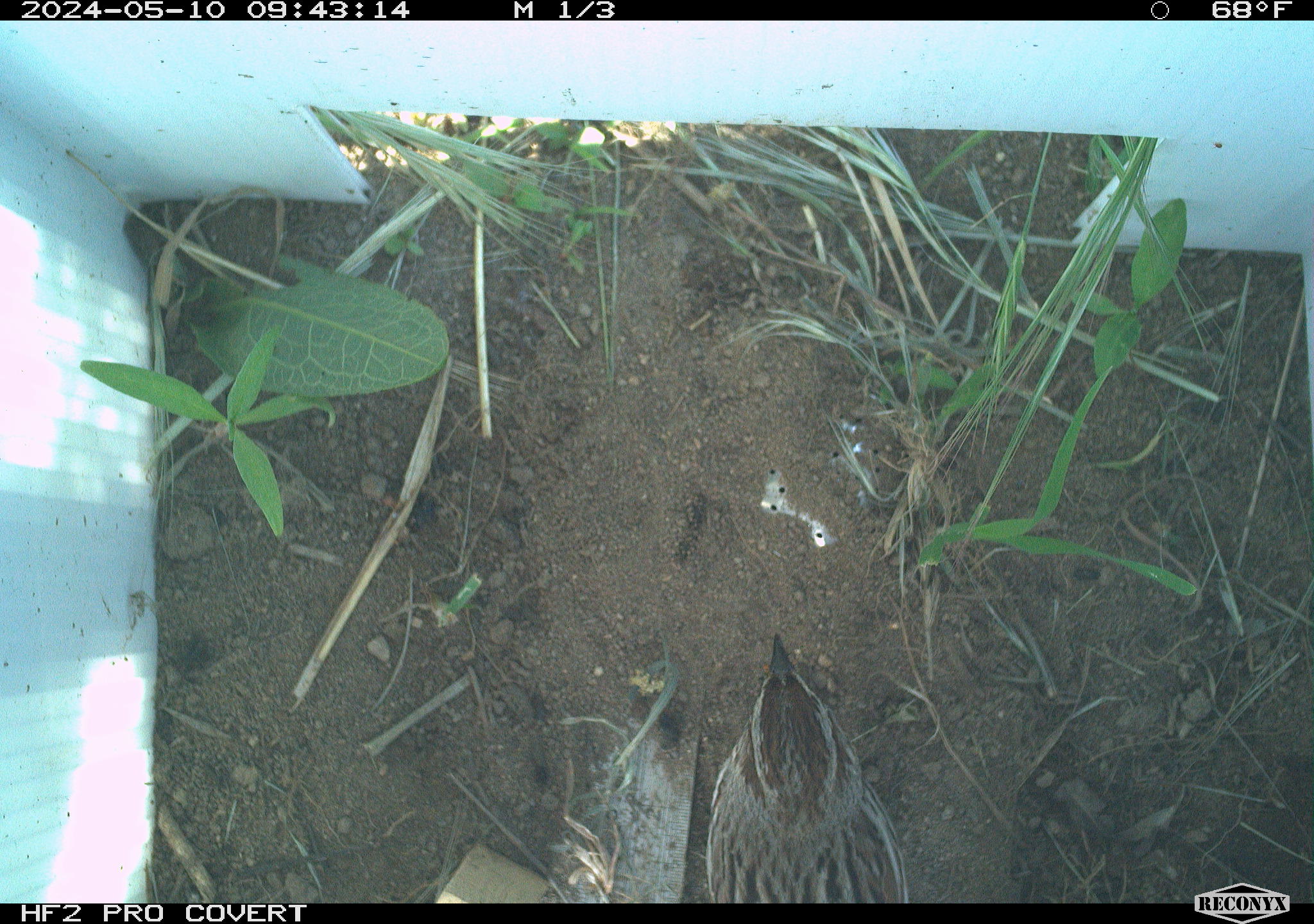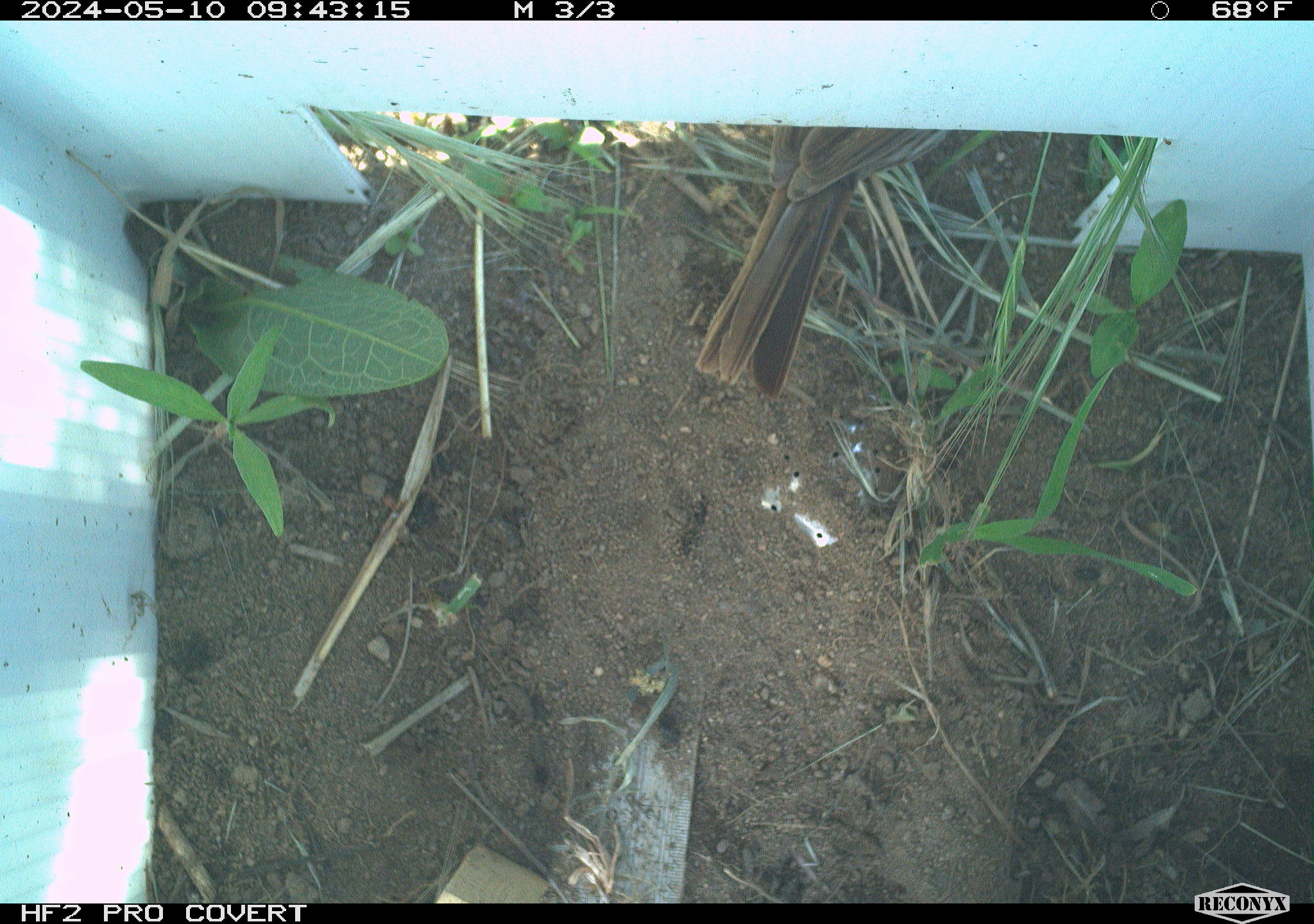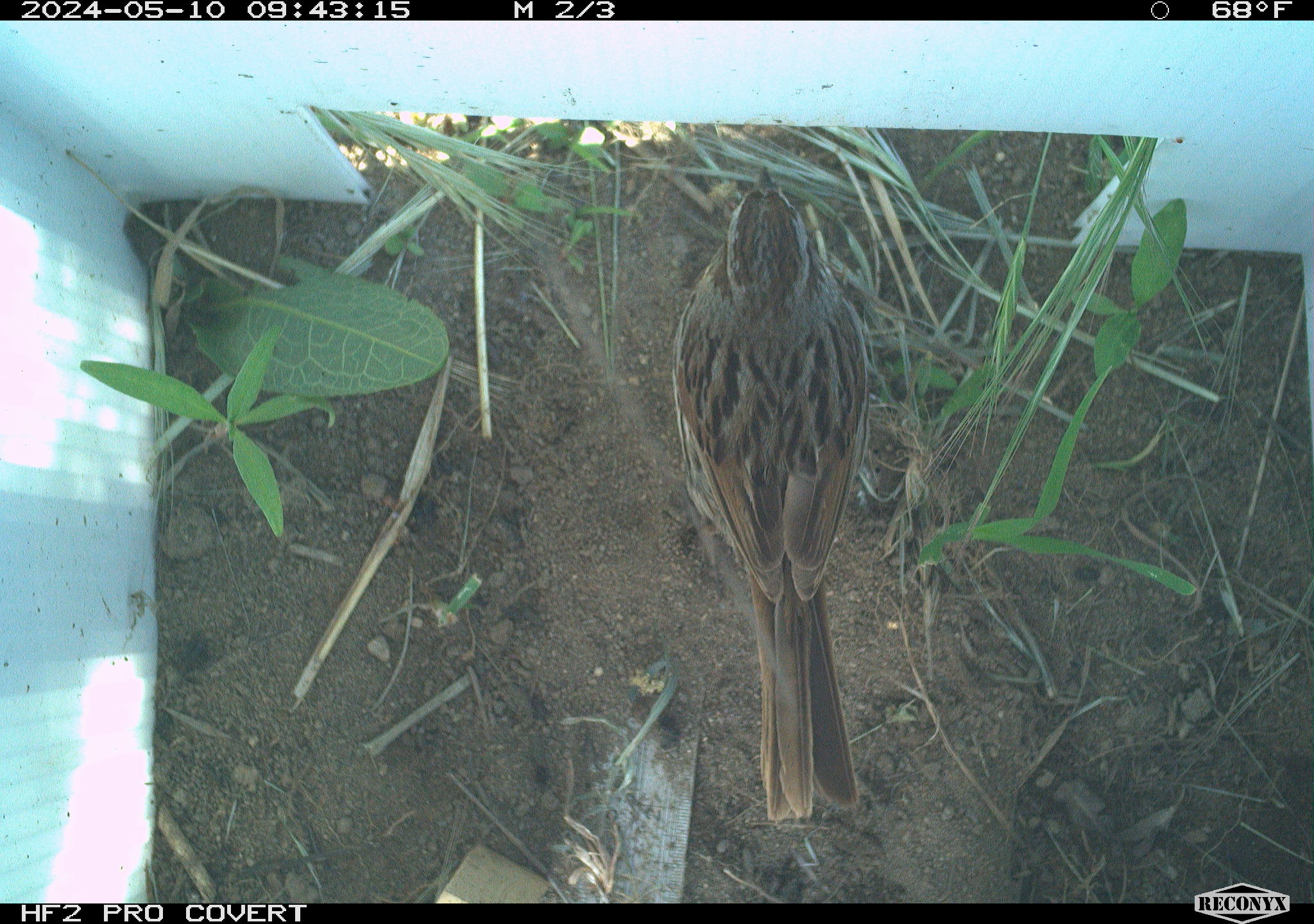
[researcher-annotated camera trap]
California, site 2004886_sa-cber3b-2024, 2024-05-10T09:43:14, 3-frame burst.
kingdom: Animalia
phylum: Chordata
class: Aves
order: Passeriformes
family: Passerellidae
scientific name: Passerellidae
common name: new world sparrows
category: passerellidae family